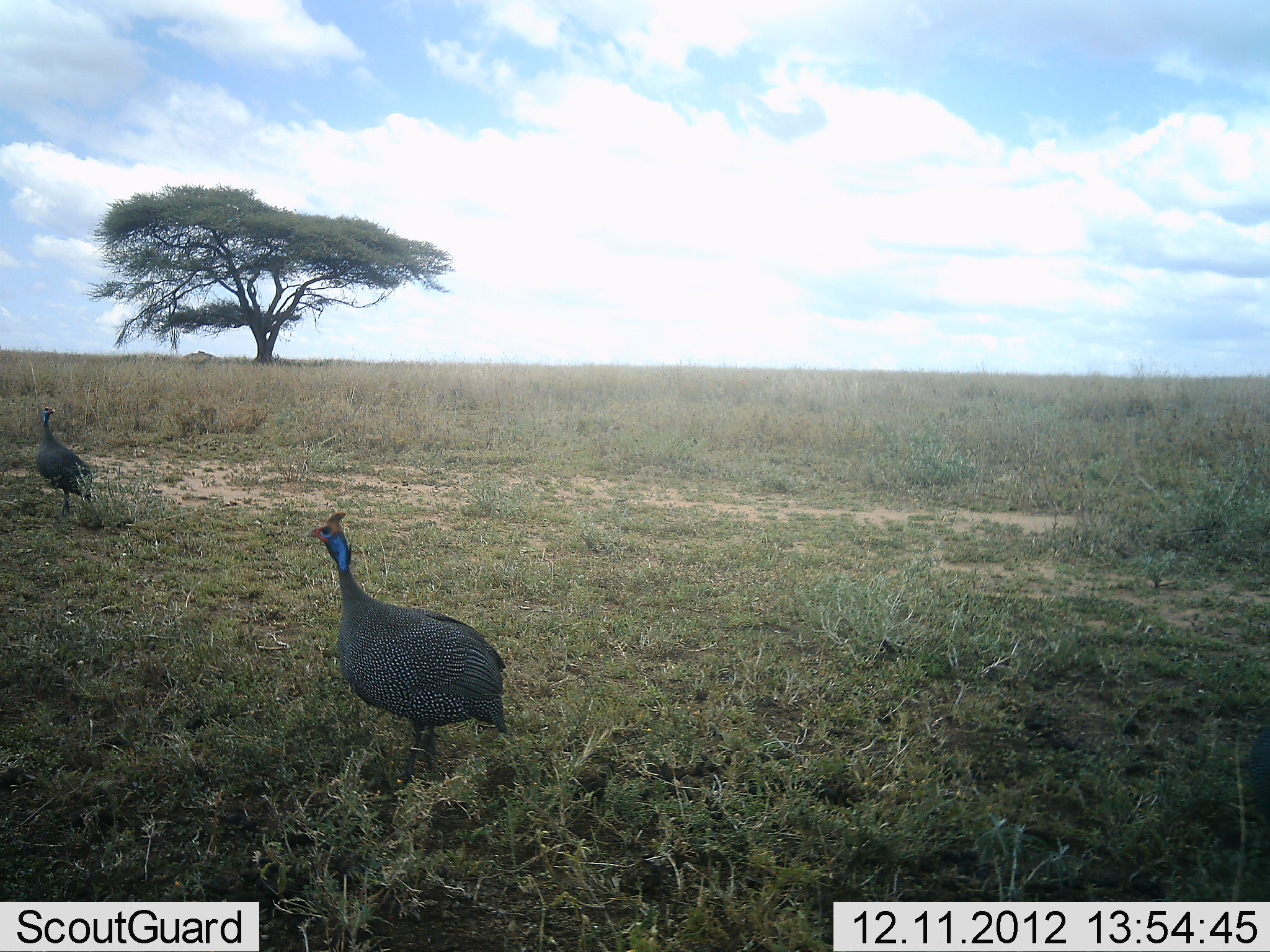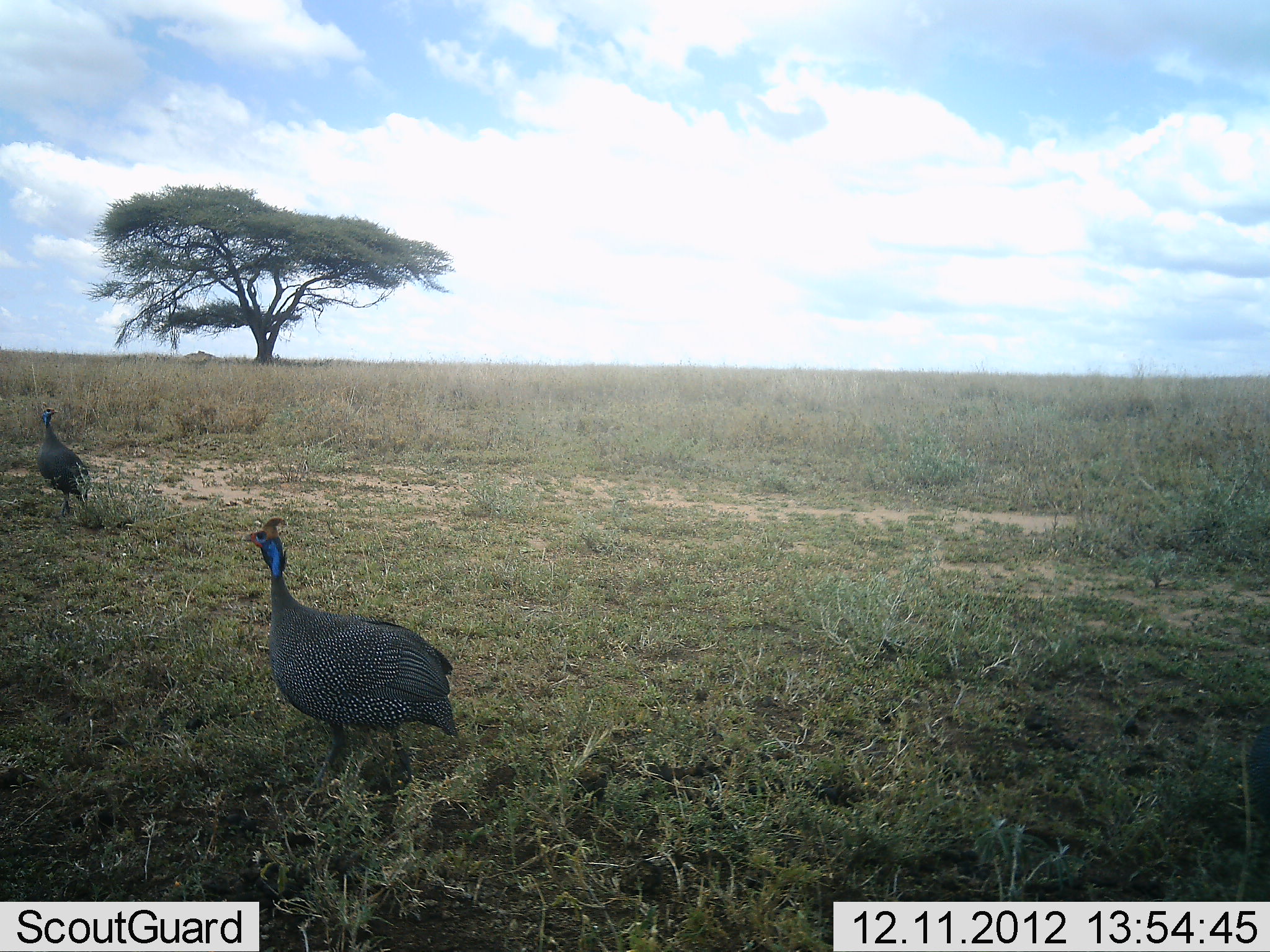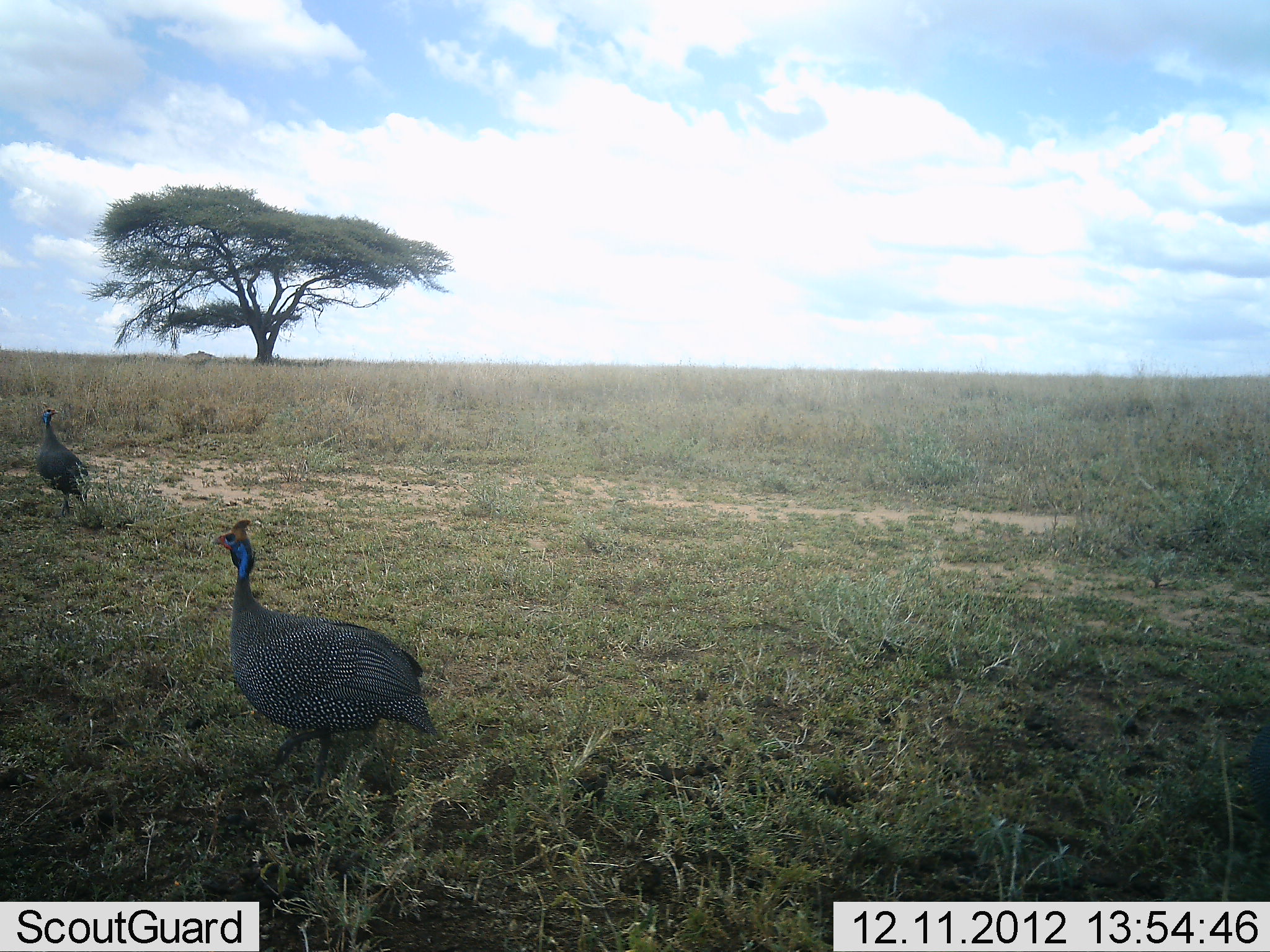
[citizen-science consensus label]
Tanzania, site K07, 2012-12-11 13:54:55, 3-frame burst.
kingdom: Animalia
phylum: Chordata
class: Aves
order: Galliformes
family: Numididae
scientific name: Numididae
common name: guinea fowl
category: guineafowl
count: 2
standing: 20%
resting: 0%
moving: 90%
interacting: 0%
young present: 0%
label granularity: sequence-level